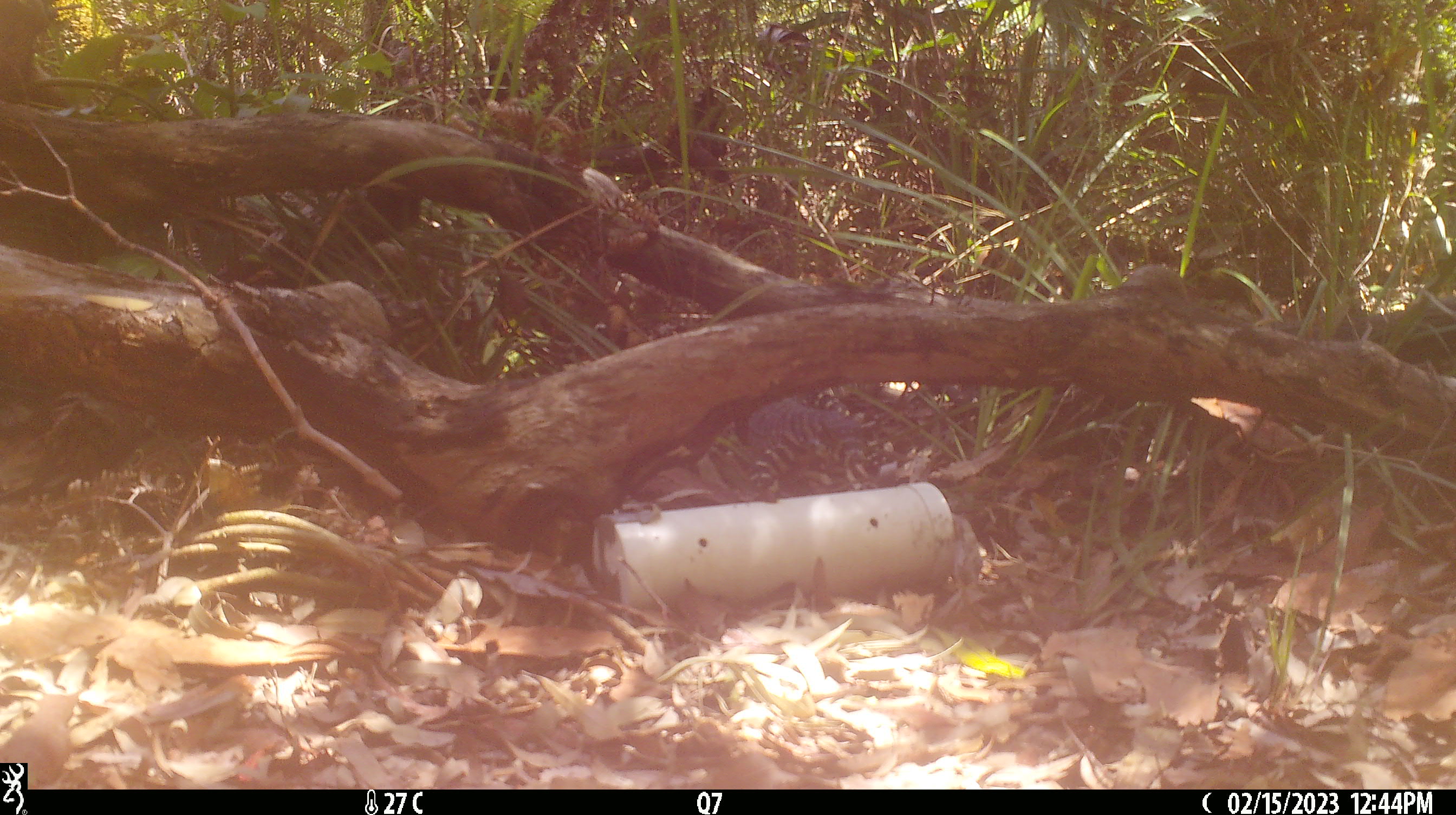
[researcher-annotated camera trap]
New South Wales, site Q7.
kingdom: Animalia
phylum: Chordata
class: Reptilia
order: Squamata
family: Varanidae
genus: Varanus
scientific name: Varanus varius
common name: lace monitor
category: goanna